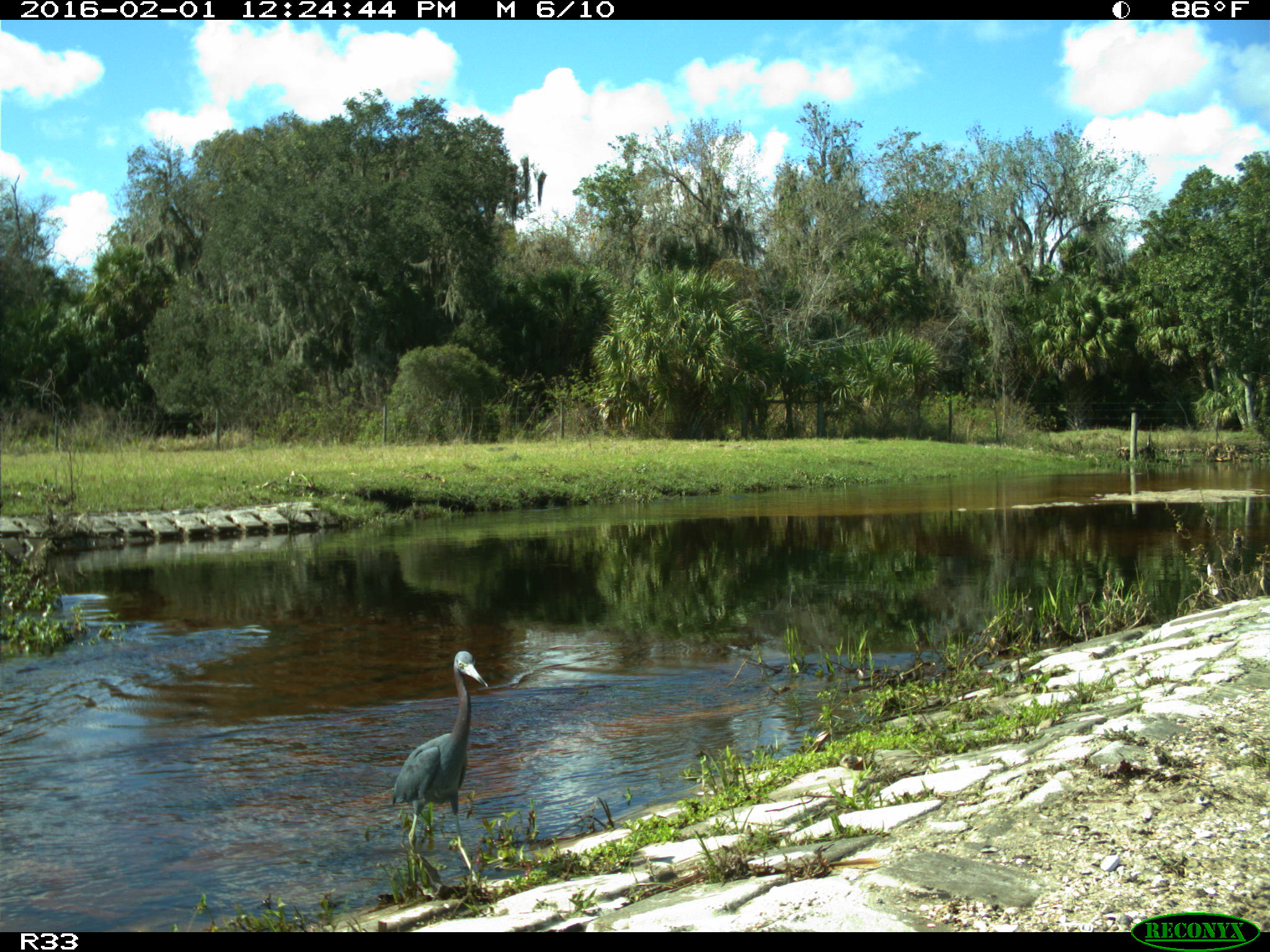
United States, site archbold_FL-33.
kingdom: Animalia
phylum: Chordata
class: Aves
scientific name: Aves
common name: birds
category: unidentified bird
Unidentified bird (birds) (Aves).